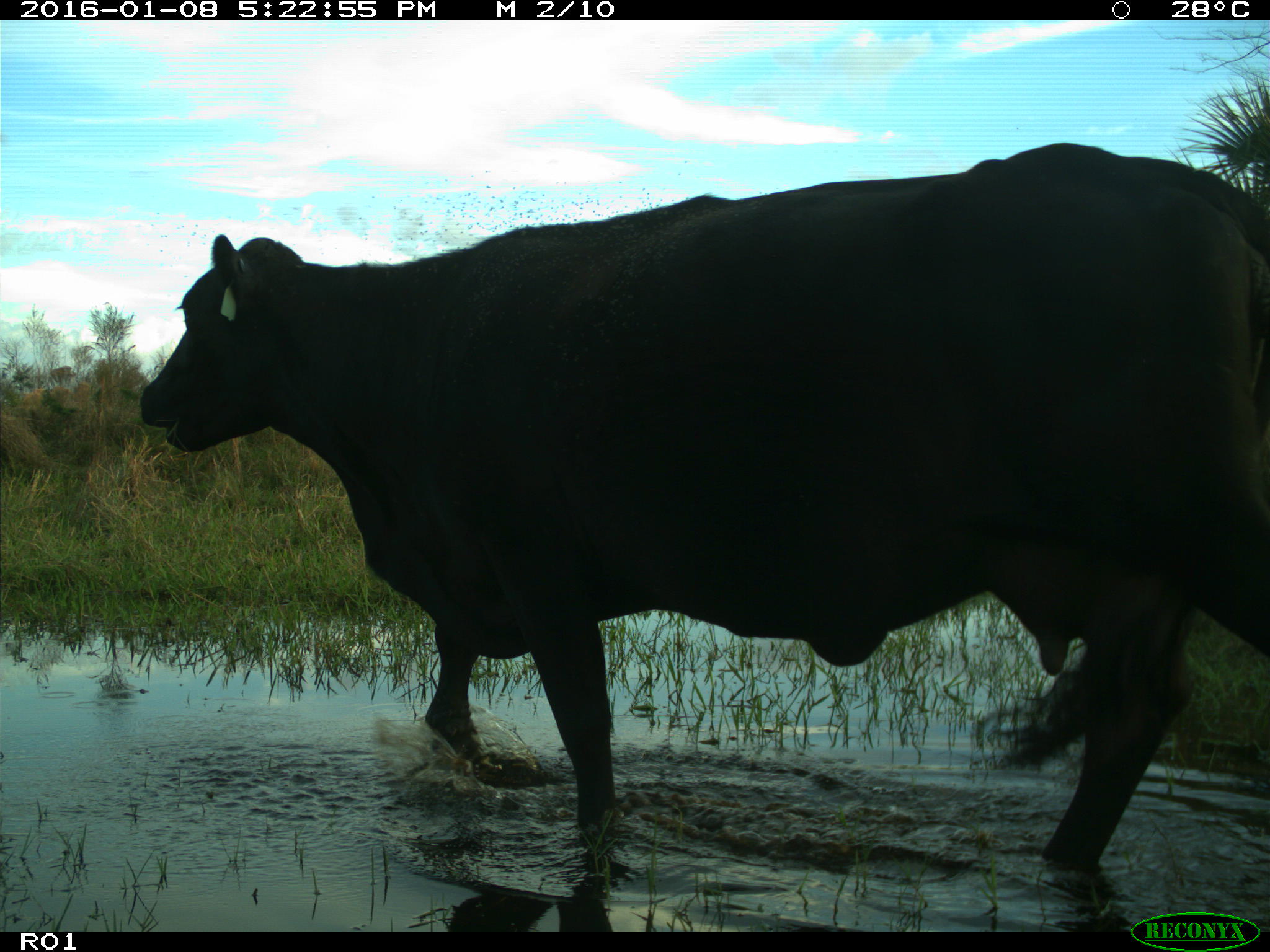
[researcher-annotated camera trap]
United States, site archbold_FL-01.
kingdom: Animalia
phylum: Chordata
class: Mammalia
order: Artiodactyla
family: Bovidae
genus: Bos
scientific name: Bos taurus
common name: domestic cow